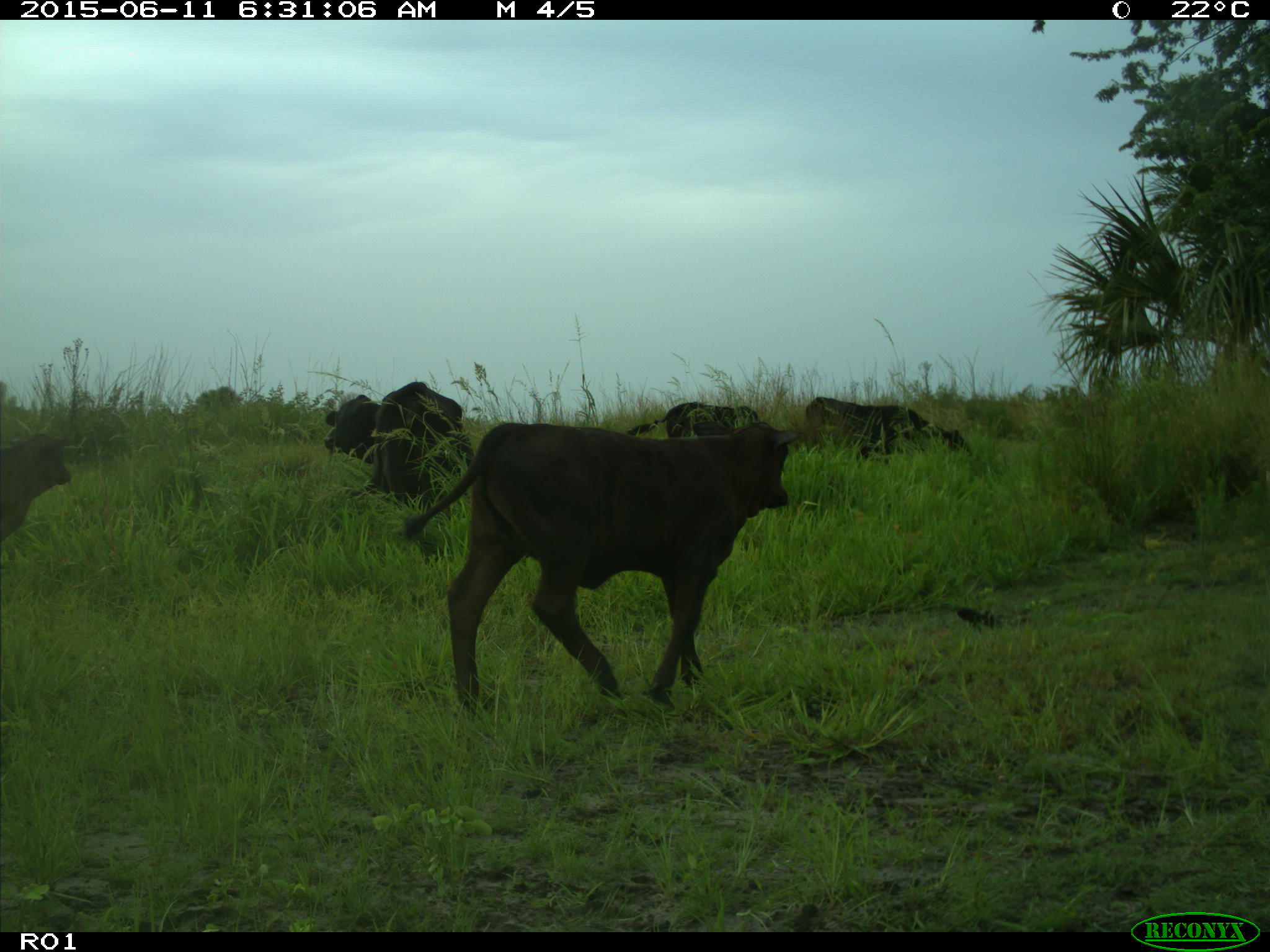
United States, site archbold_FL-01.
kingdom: Animalia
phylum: Chordata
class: Mammalia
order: Artiodactyla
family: Bovidae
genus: Bos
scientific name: Bos taurus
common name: domestic cow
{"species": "Bos taurus (domestic cow)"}